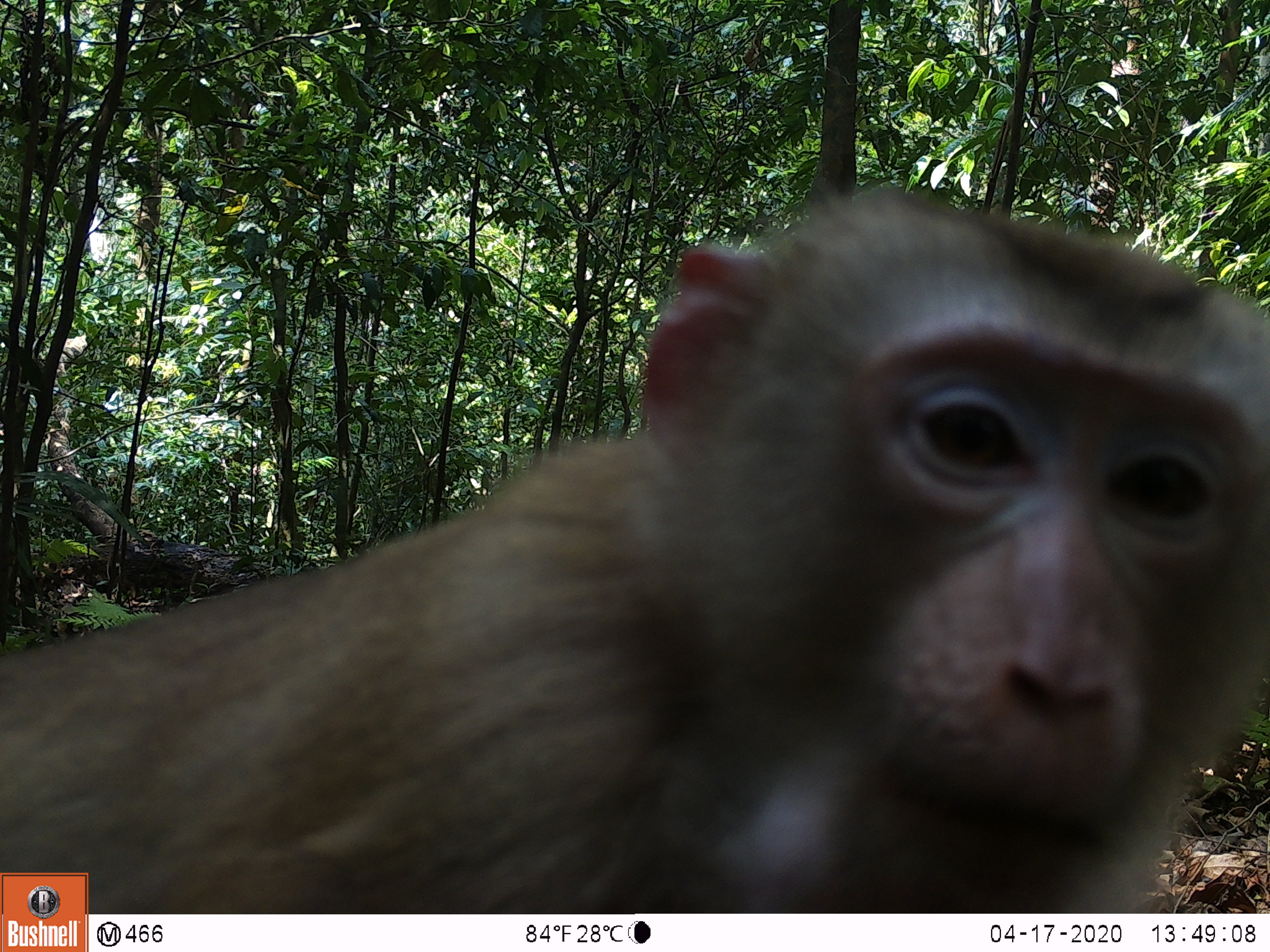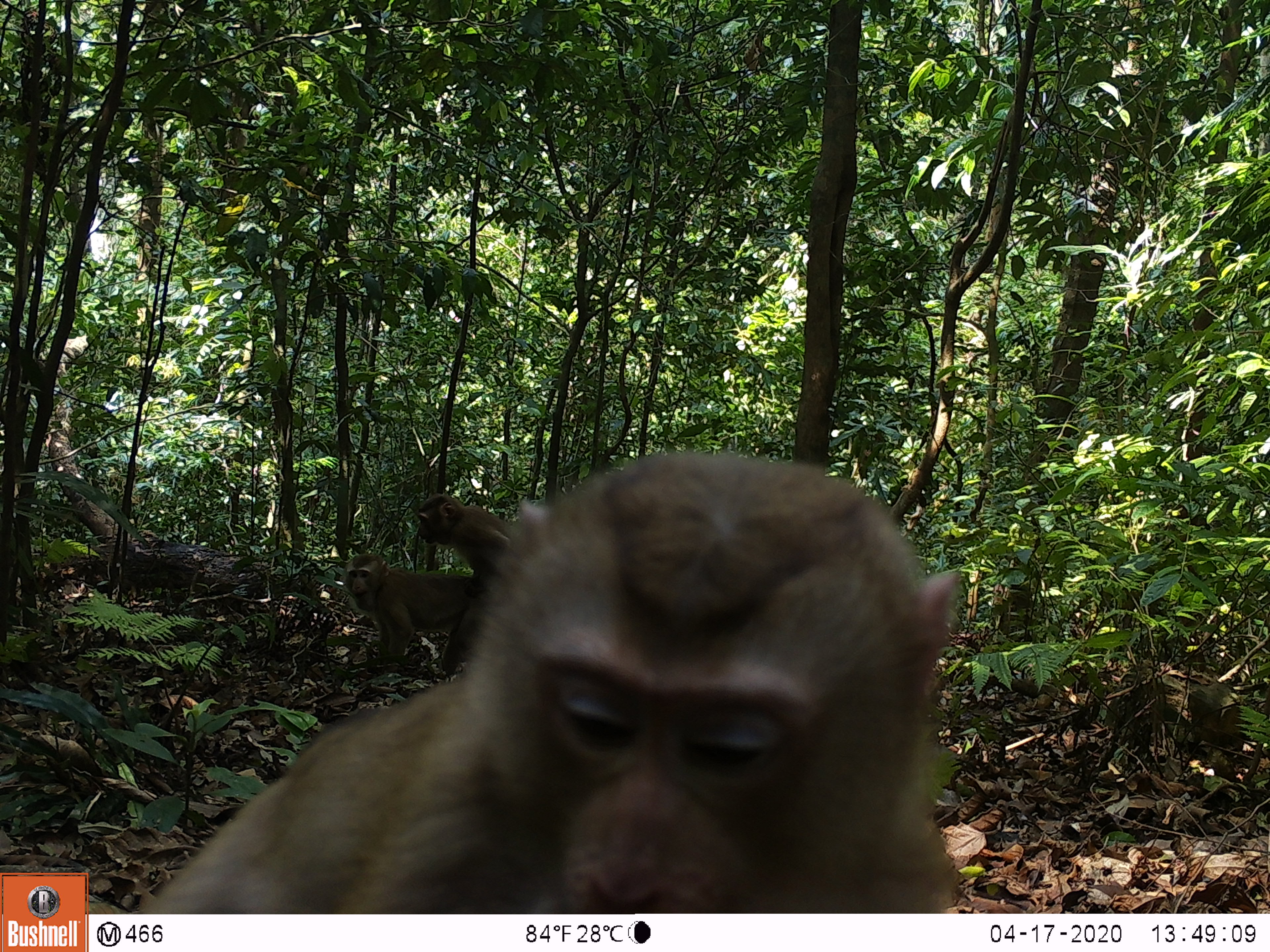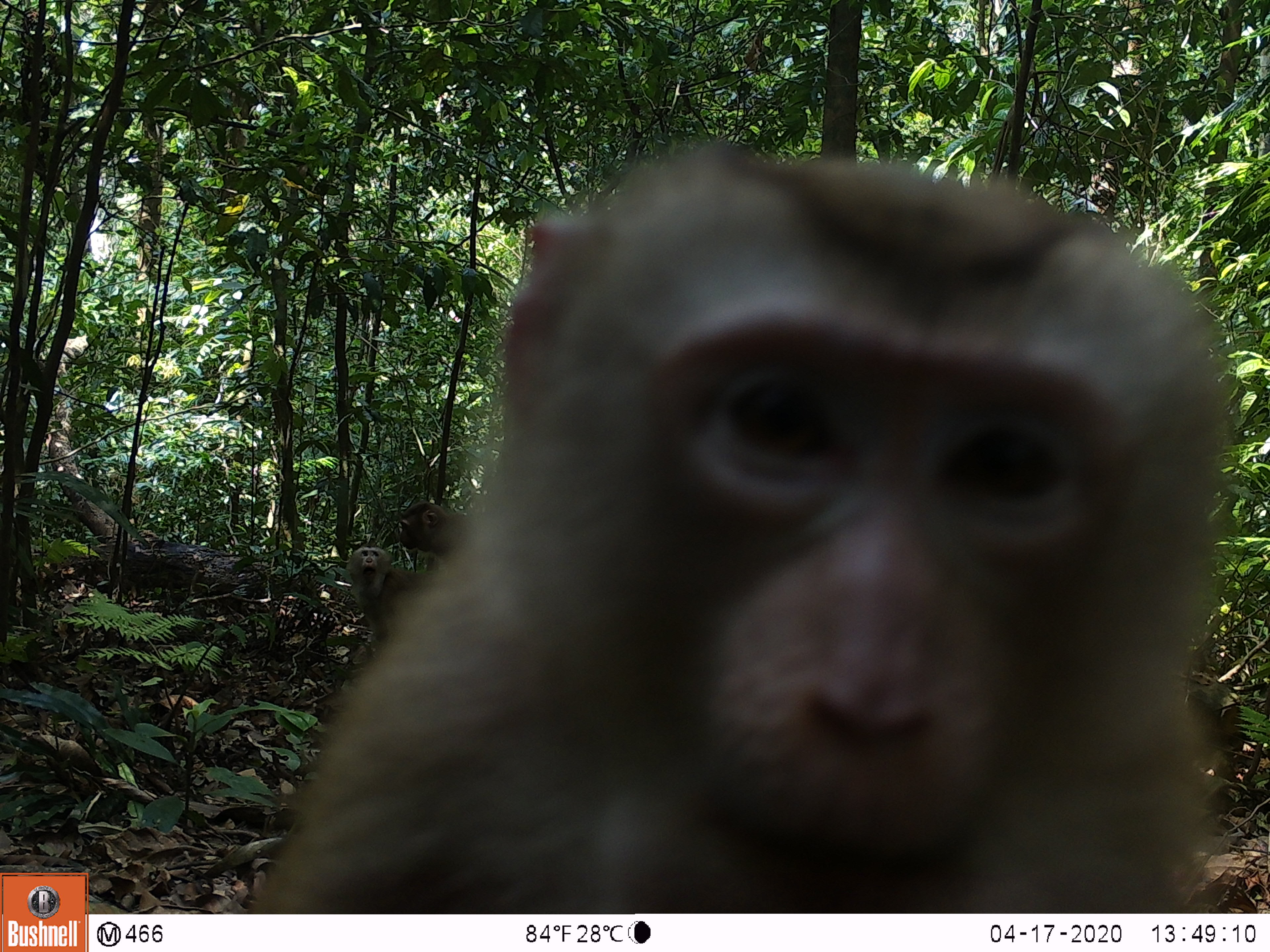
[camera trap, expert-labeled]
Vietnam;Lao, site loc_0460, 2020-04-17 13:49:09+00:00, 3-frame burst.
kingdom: Animalia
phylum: Chordata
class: Mammalia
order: Primates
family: Cercopithecidae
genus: Macaca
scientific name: Macaca nemestrina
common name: pig-tailed macaque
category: pig tailed macaque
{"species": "pig tailed macaque (pig-tailed macaque) (Macaca nemestrina)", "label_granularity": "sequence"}